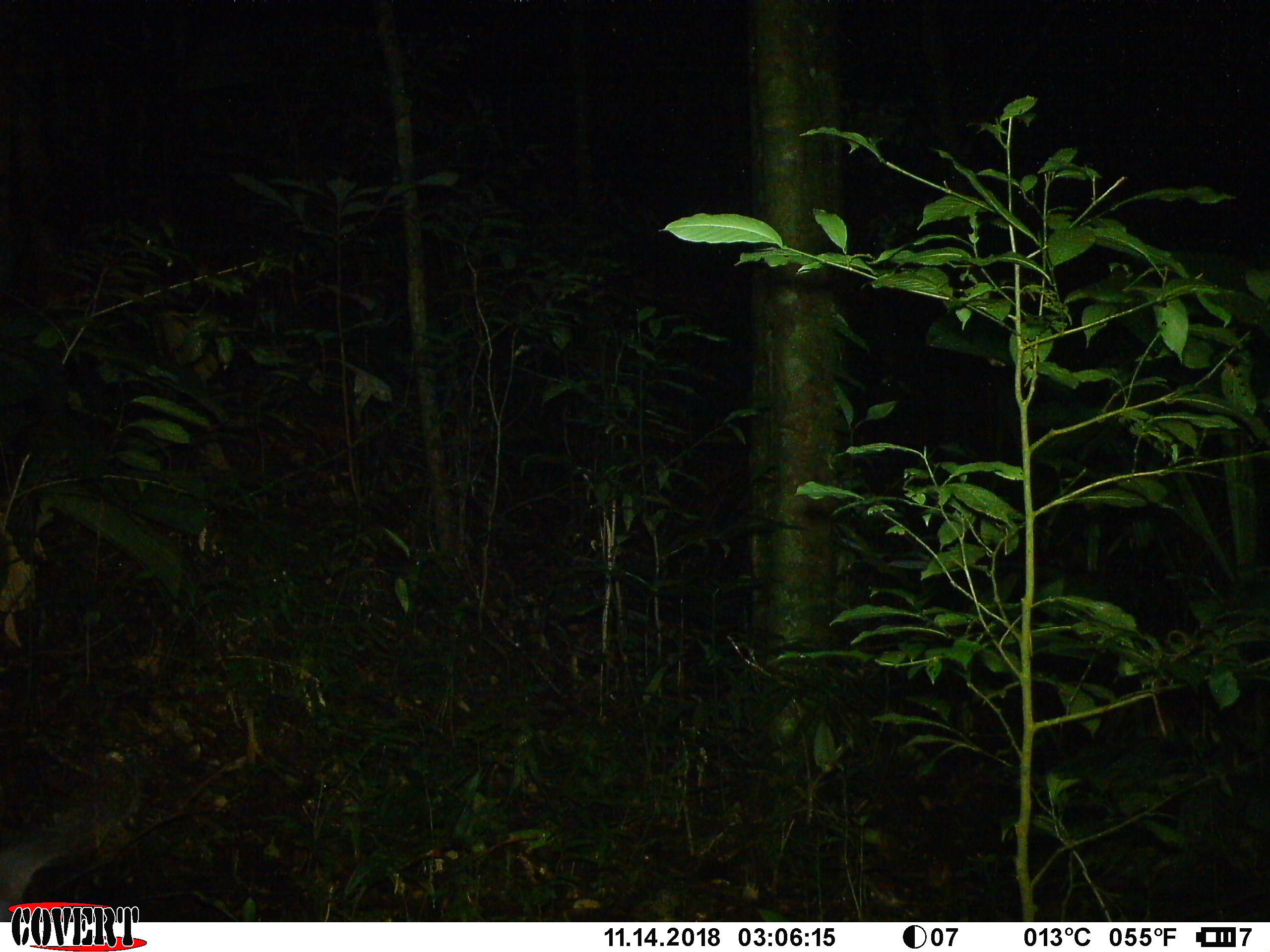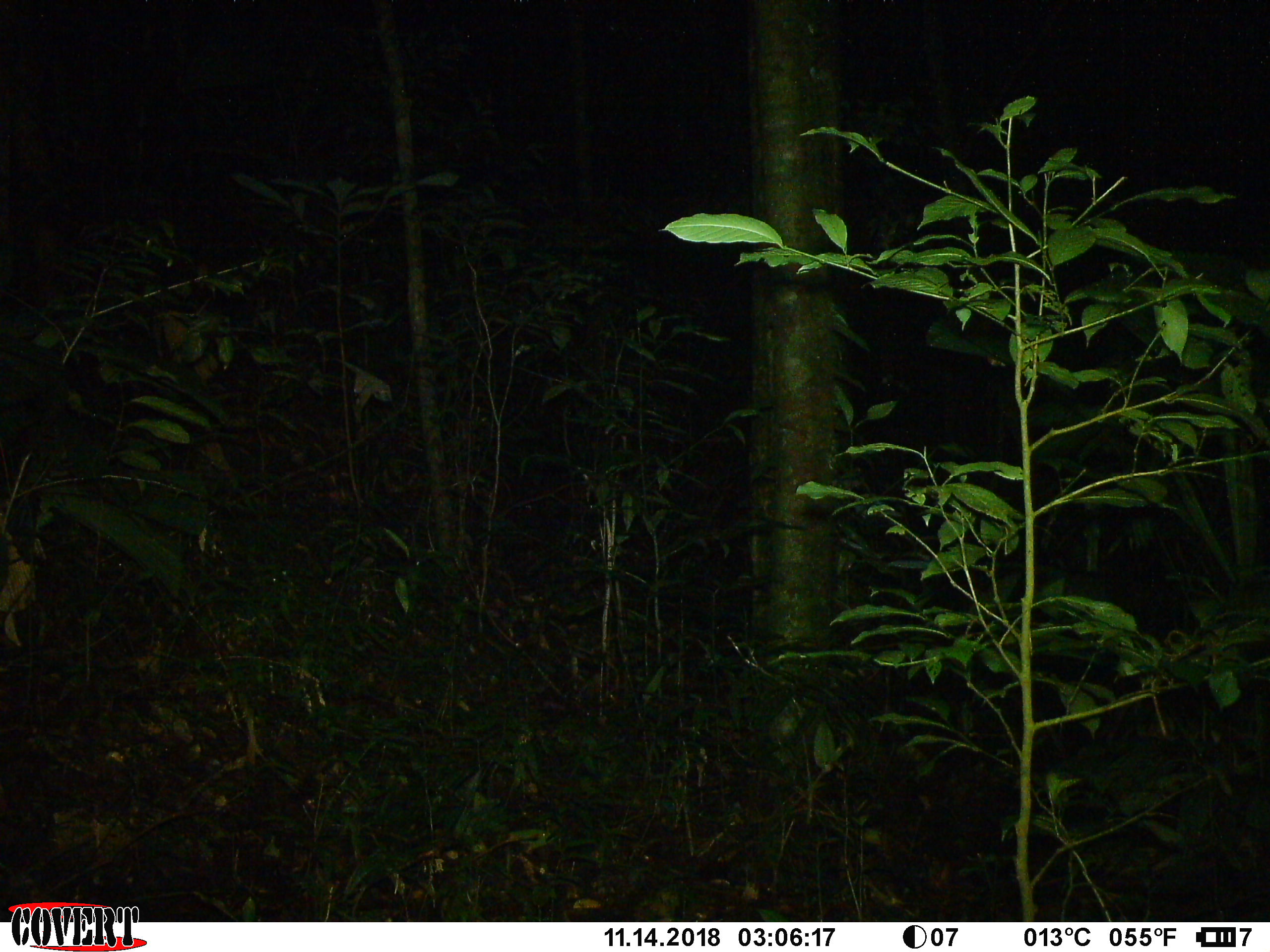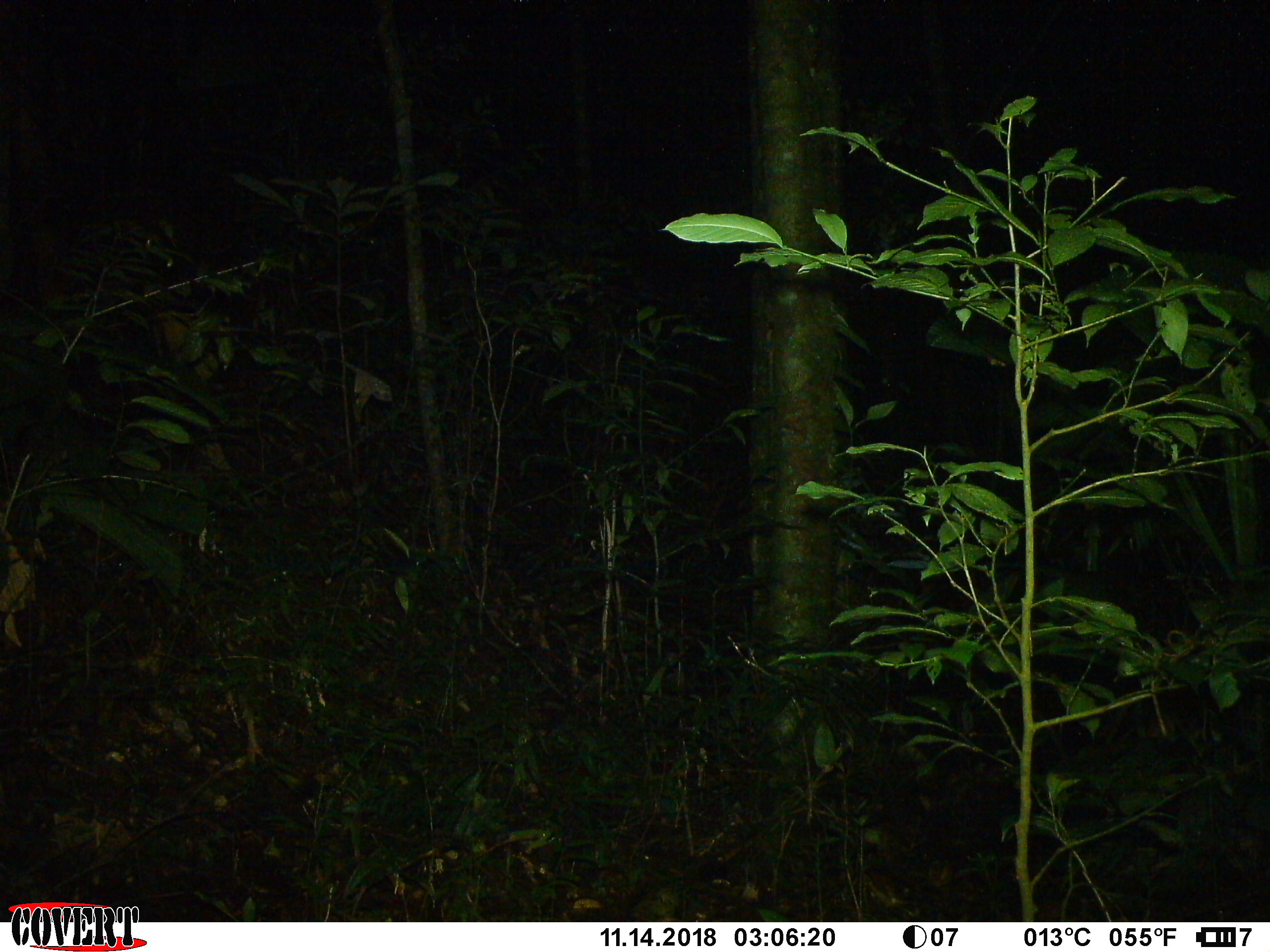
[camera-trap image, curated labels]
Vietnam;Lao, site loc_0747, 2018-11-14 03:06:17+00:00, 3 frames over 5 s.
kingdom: Animalia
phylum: Chordata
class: Mammalia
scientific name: Mammalia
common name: mammal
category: unidentified small mammal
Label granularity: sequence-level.